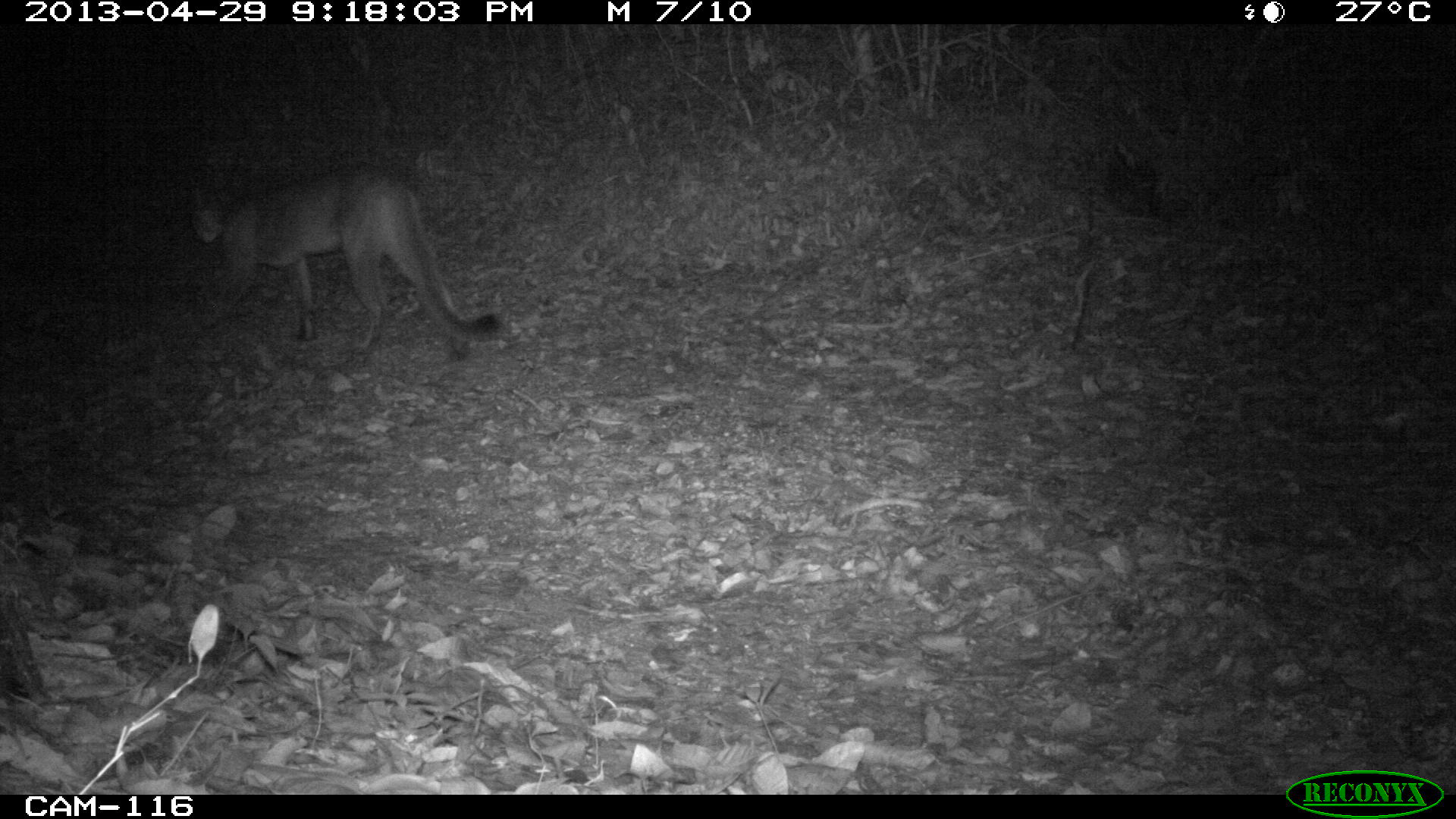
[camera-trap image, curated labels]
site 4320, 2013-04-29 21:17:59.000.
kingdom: Animalia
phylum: Chordata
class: Mammalia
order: Carnivora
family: Felidae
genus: Puma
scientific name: Puma concolor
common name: mountain lion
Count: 1.